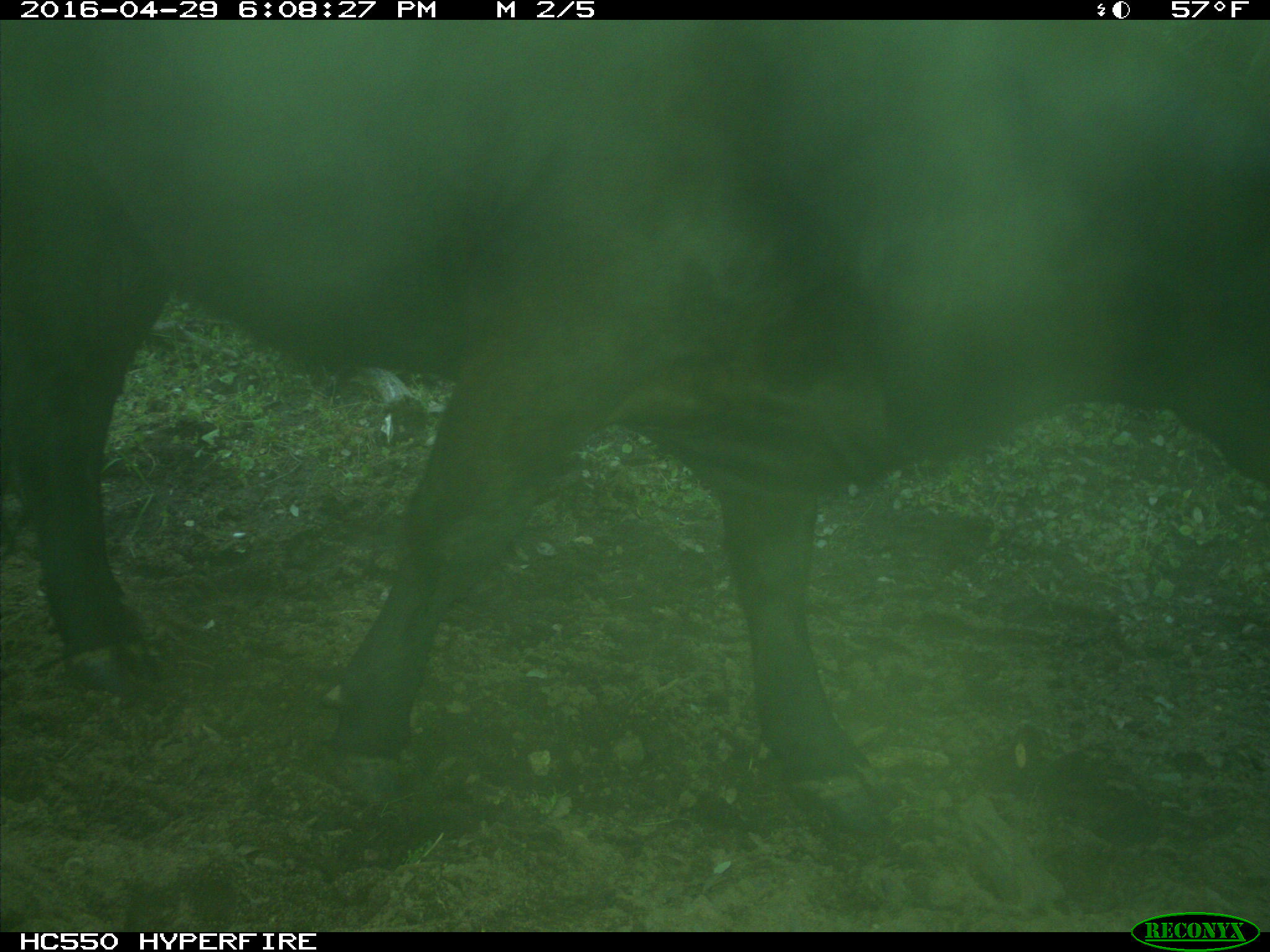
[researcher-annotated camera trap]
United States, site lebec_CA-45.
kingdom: Animalia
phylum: Chordata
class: Mammalia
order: Artiodactyla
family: Bovidae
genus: Bos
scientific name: Bos taurus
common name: domestic cow